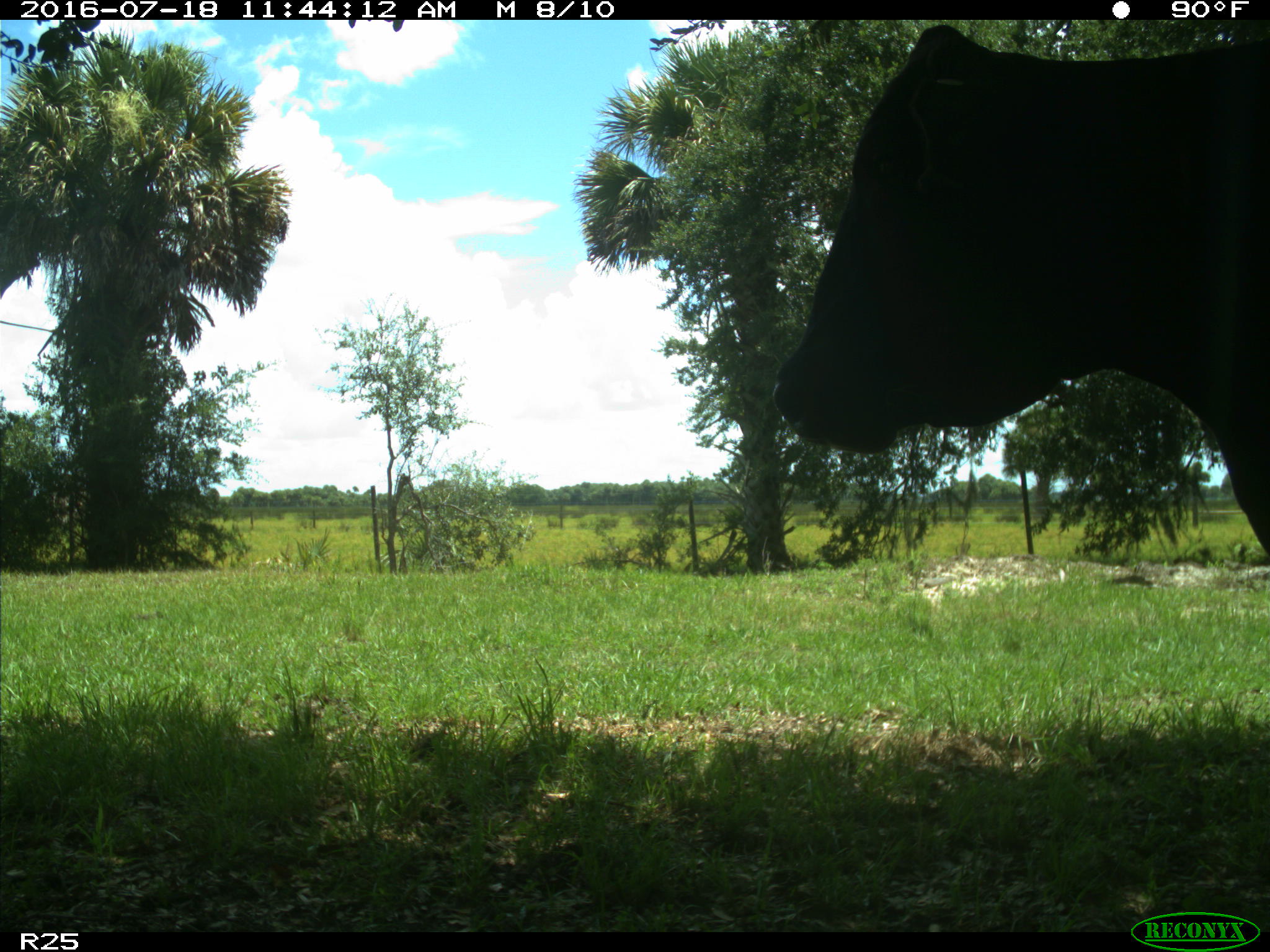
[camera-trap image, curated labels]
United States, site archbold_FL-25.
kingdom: Animalia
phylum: Chordata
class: Mammalia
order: Artiodactyla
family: Bovidae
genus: Bos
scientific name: Bos taurus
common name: domestic cow